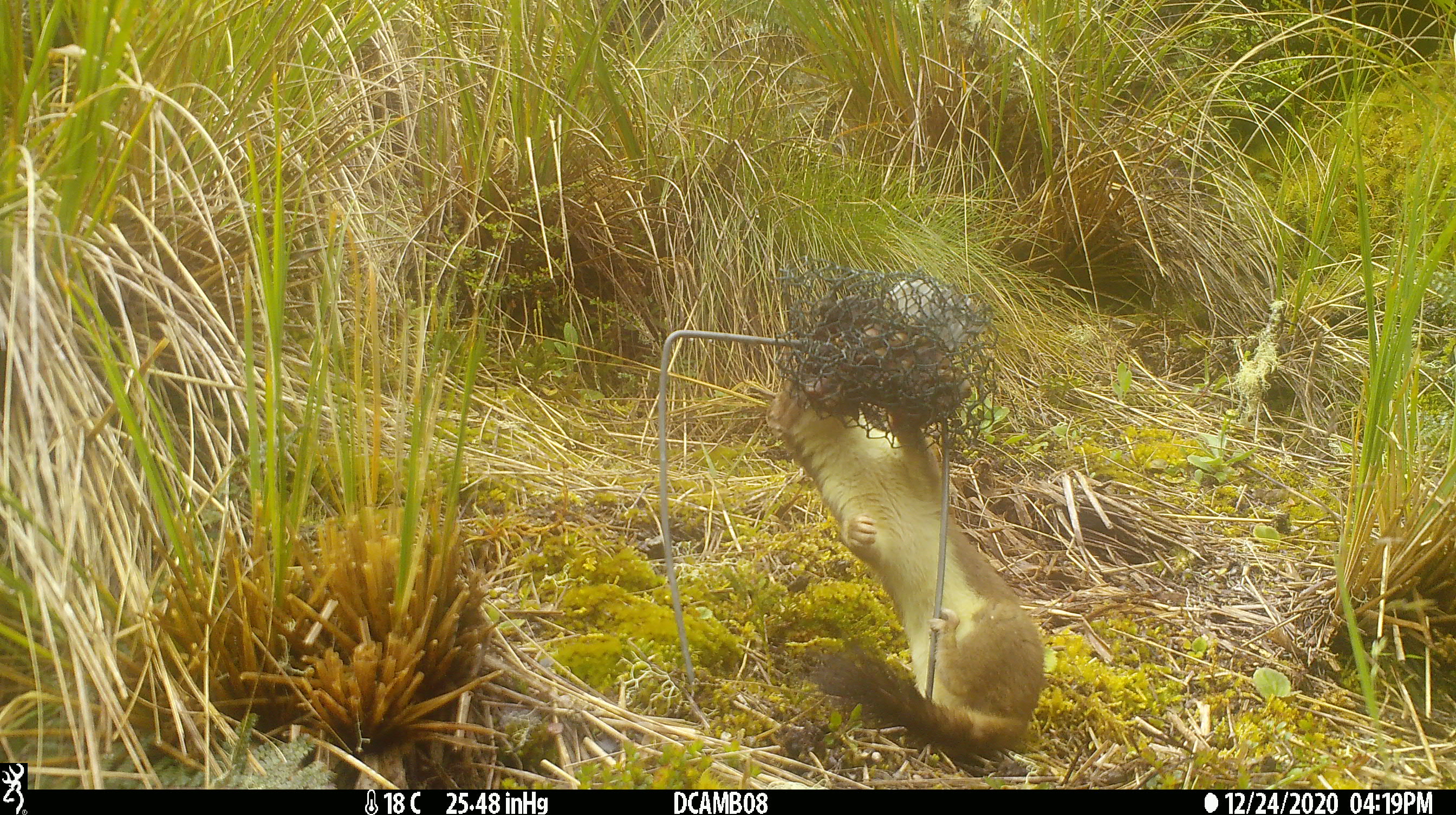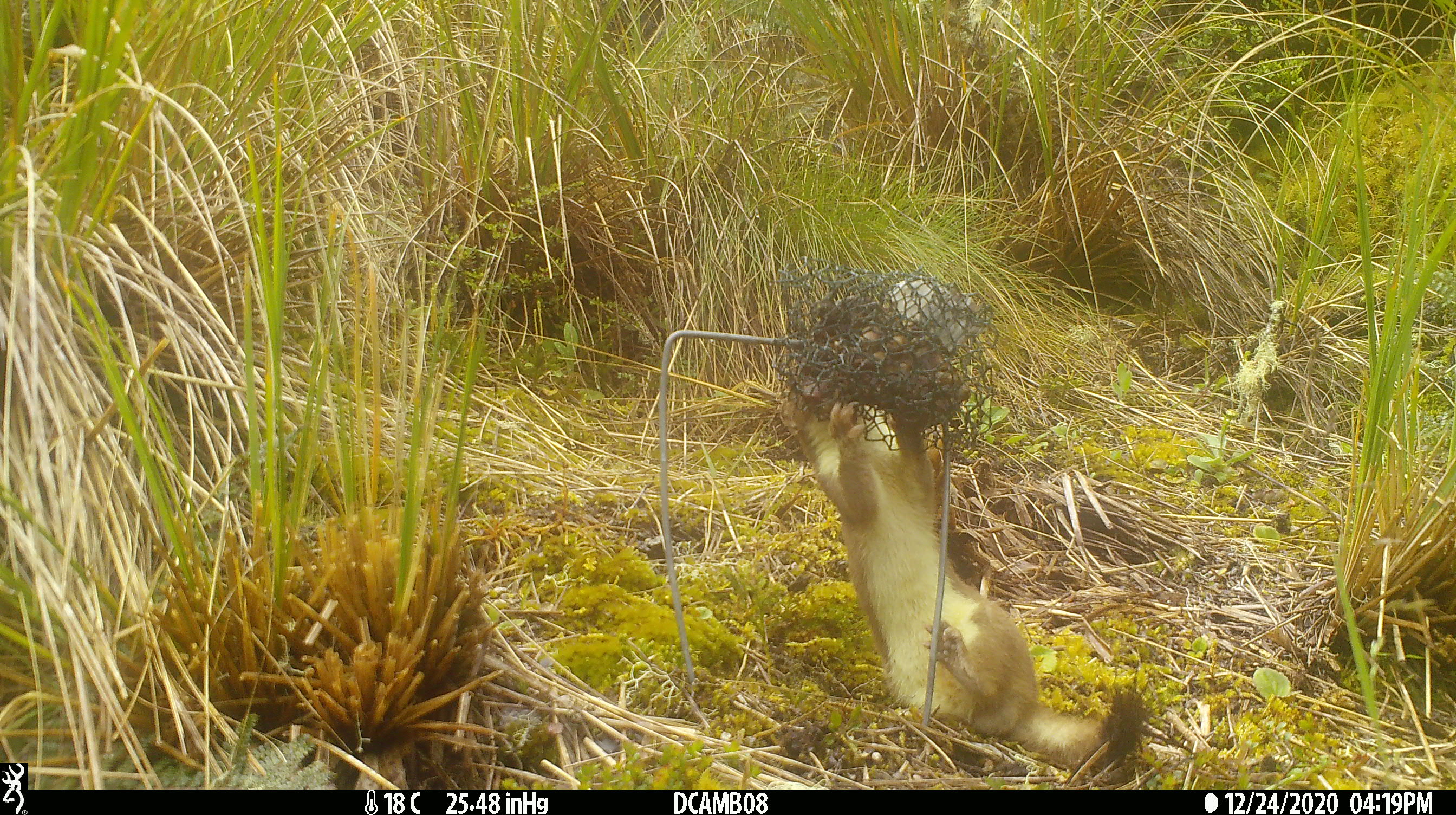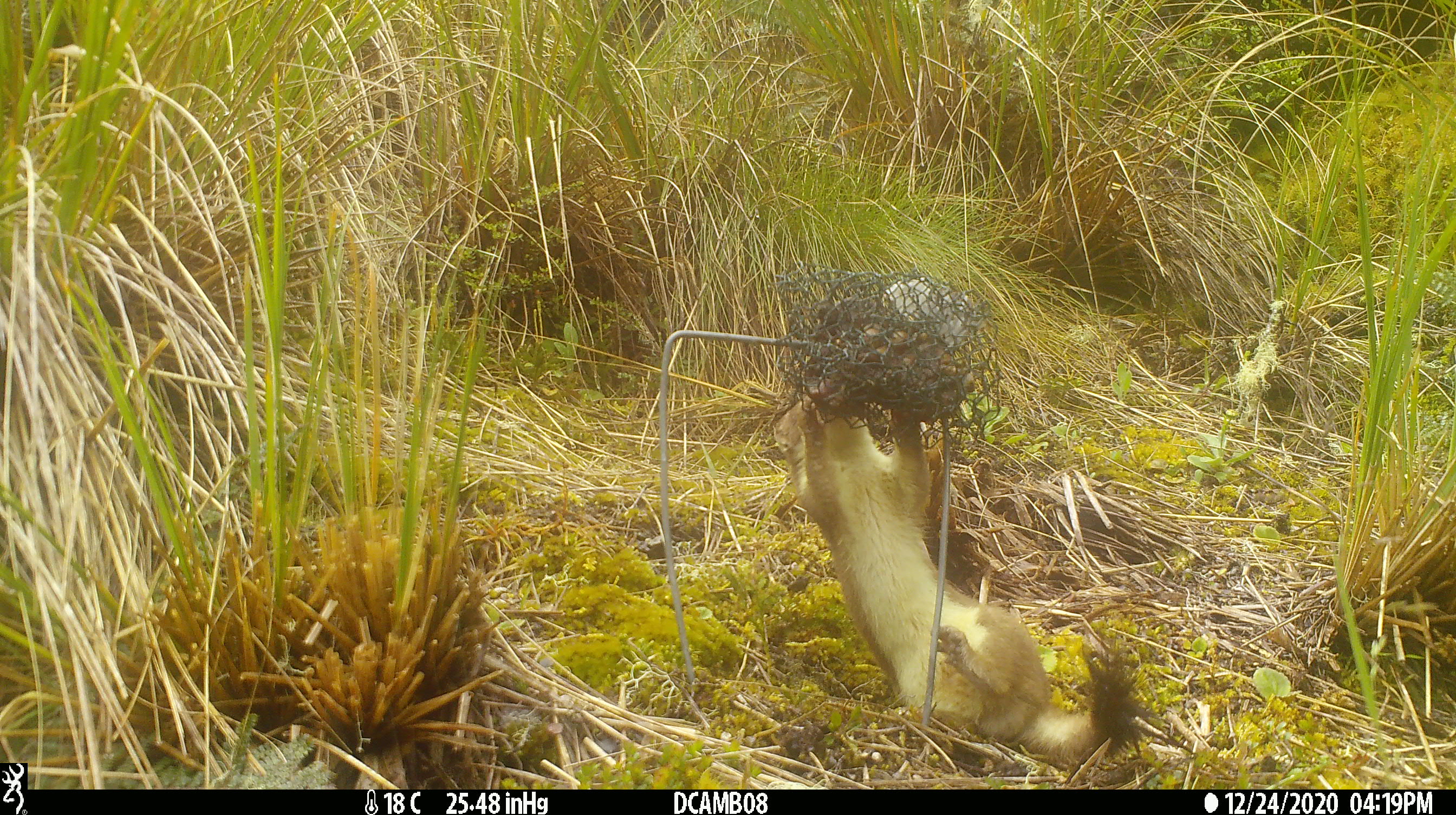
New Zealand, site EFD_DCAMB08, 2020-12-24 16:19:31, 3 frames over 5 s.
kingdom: Animalia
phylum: Chordata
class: Mammalia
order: Carnivora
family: Mustelidae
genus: Mustela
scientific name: Mustela erminea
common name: stoat